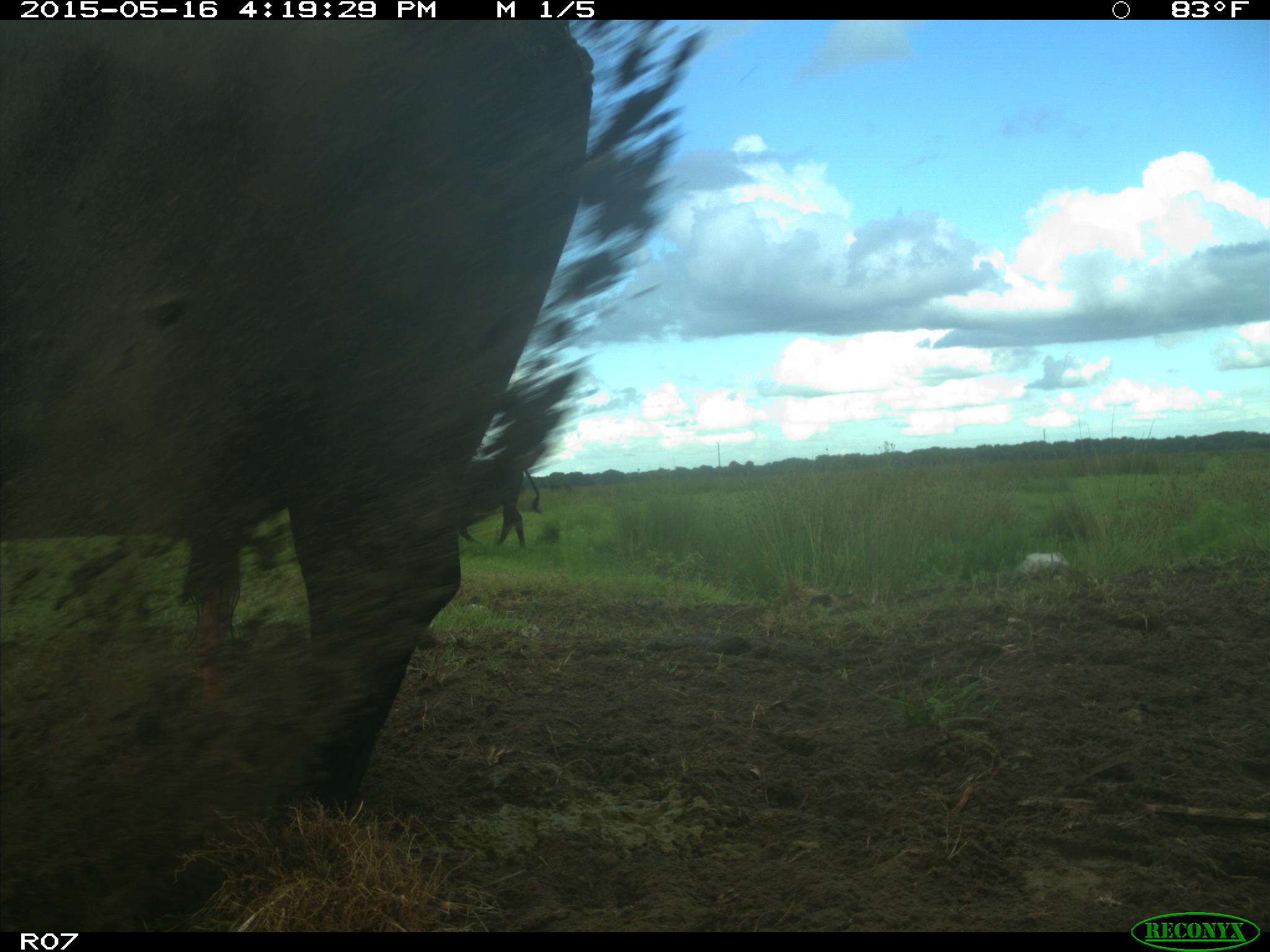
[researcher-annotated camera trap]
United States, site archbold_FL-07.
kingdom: Animalia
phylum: Chordata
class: Mammalia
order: Artiodactyla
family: Bovidae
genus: Bos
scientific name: Bos taurus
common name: domestic cow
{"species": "Bos taurus (domestic cow)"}